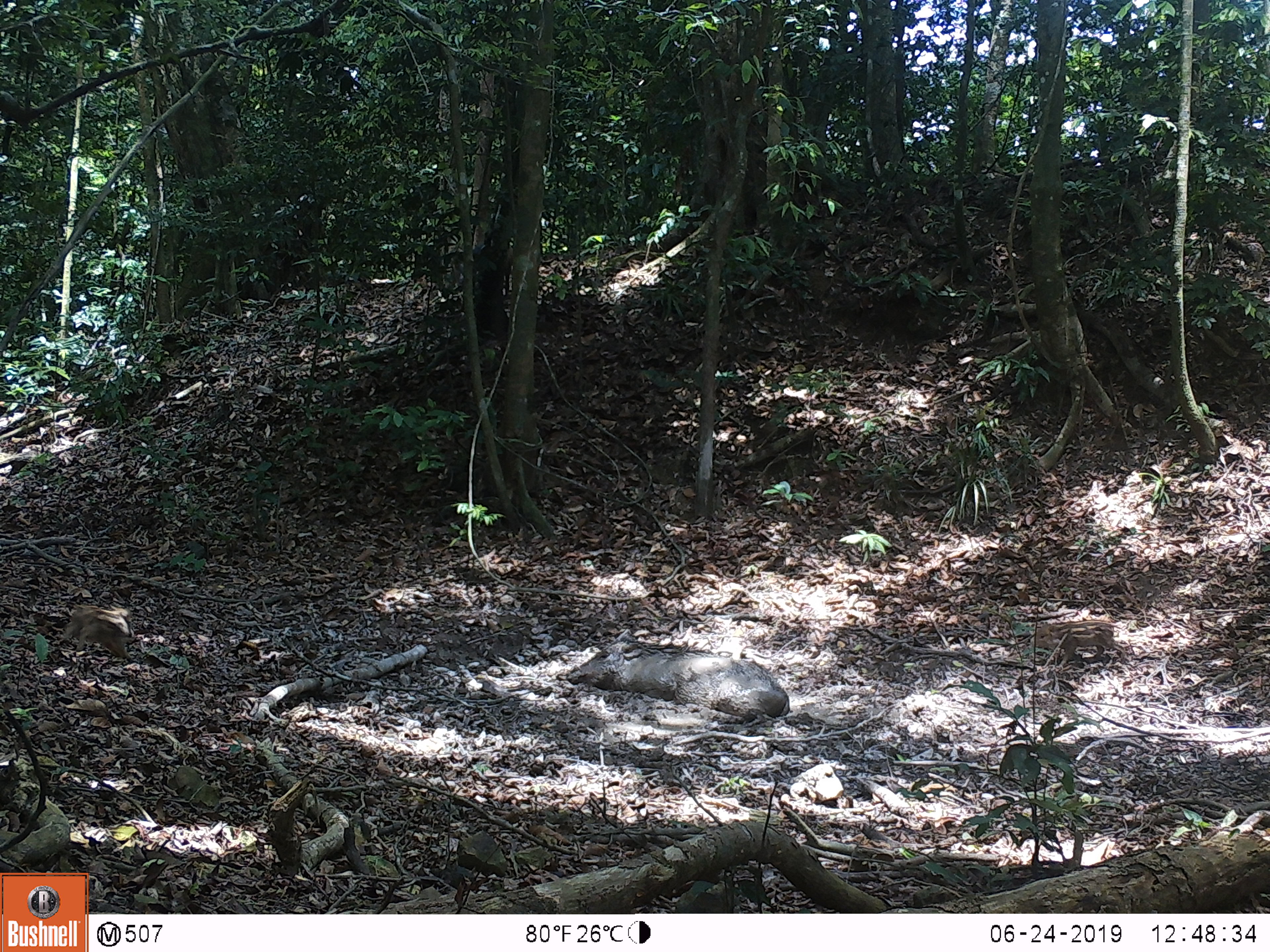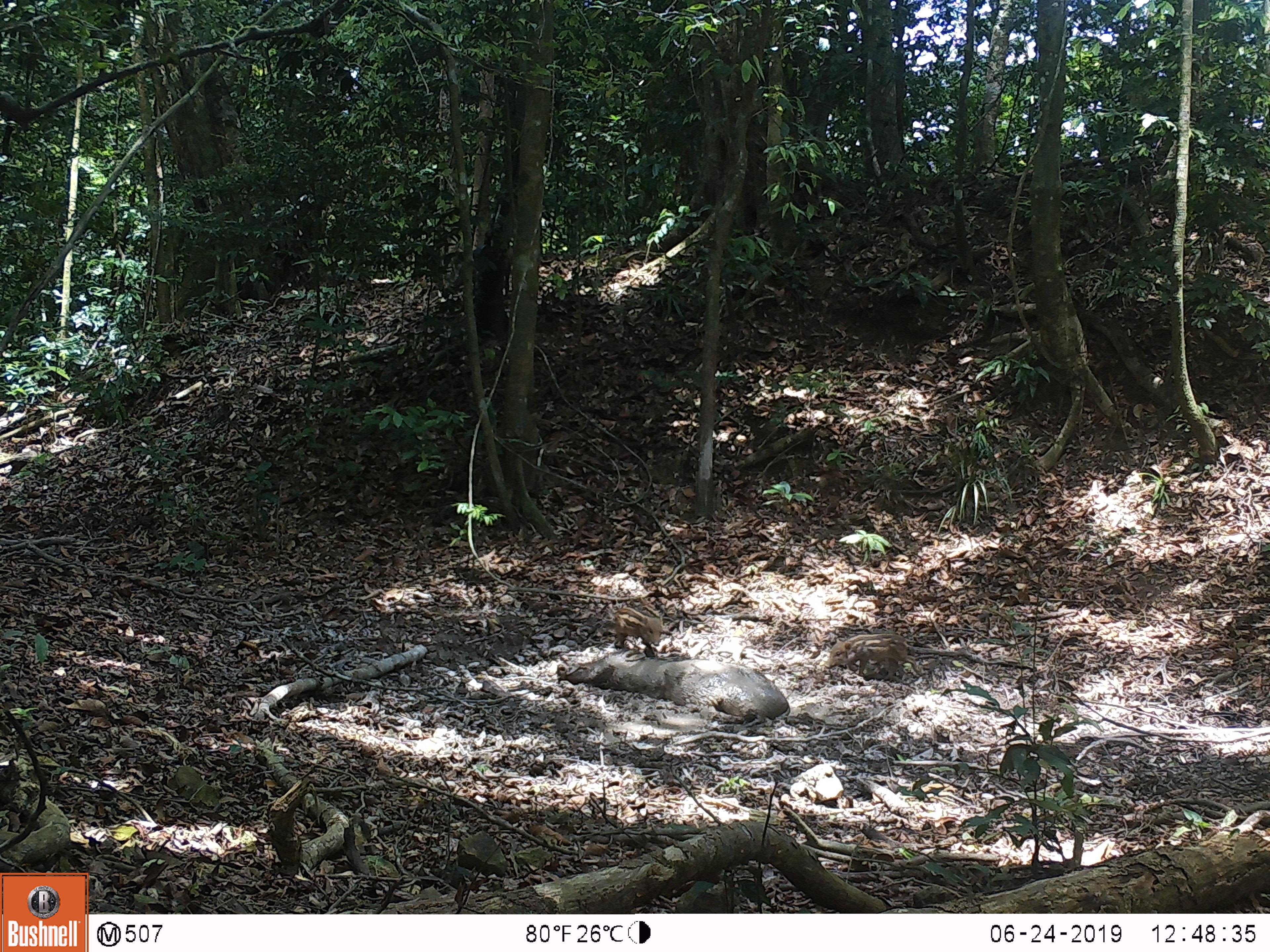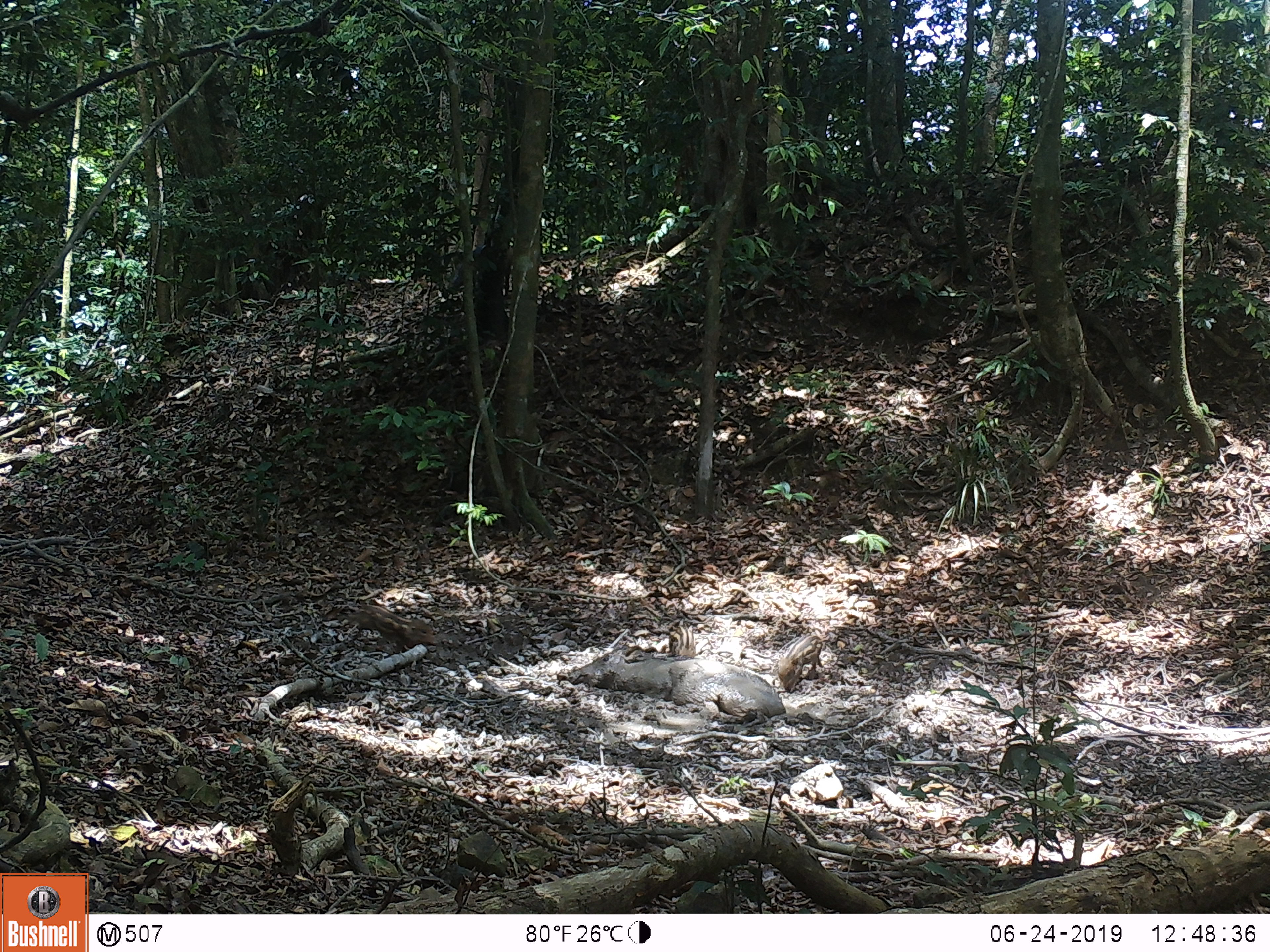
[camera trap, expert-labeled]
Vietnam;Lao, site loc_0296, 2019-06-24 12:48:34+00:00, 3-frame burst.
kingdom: Animalia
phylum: Chordata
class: Mammalia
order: Artiodactyla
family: Suidae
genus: Sus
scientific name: Sus scrofa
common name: eurasian wild pig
Eurasian wild pig (Sus scrofa). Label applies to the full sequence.